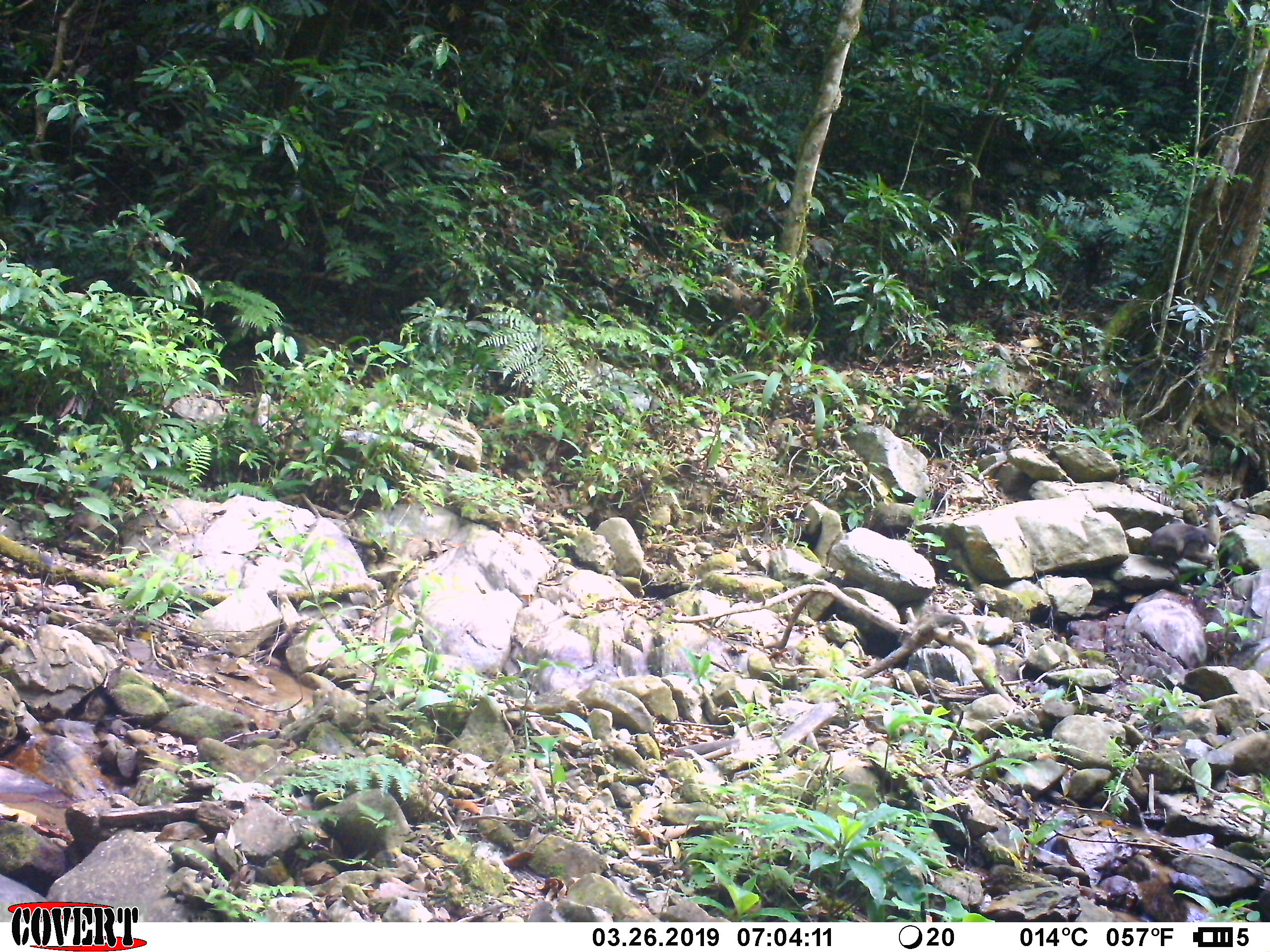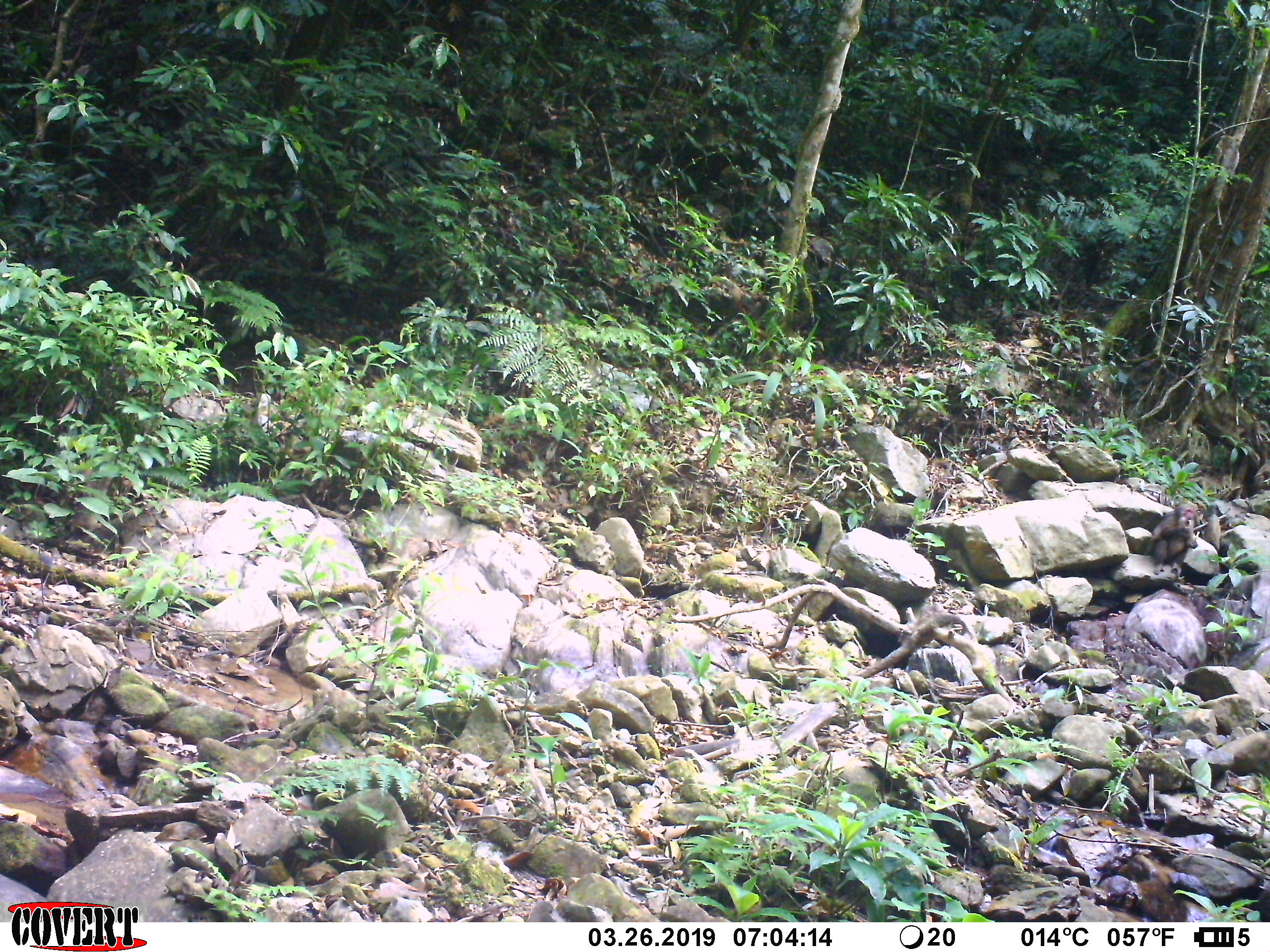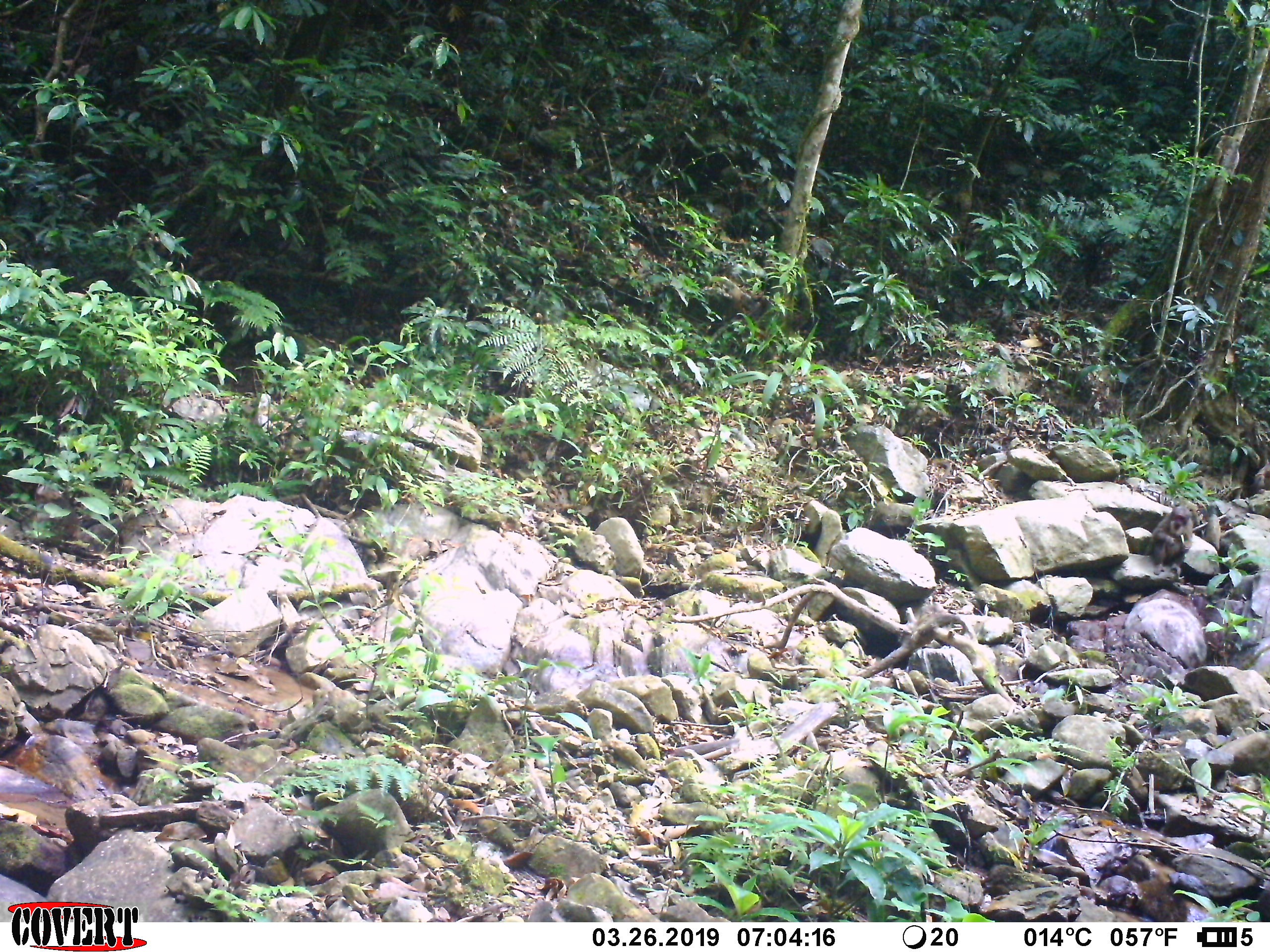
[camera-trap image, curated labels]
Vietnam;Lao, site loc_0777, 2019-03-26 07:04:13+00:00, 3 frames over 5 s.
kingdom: Animalia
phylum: Chordata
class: Mammalia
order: Primates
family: Cercopithecidae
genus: Macaca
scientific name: Macaca arctoides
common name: stump-tailed macaque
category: stump tailed macaque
Stump tailed macaque (stump-tailed macaque) (Macaca arctoides). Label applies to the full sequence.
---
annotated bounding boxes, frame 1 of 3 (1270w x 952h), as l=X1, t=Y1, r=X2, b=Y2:
stump tailed macaque: l=1139, t=522, r=1217, b=580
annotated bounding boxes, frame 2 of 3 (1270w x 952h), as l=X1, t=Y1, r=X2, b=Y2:
stump tailed macaque: l=1144, t=502, r=1199, b=576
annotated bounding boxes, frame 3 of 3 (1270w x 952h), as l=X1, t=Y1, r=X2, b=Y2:
stump tailed macaque: l=1148, t=506, r=1194, b=576